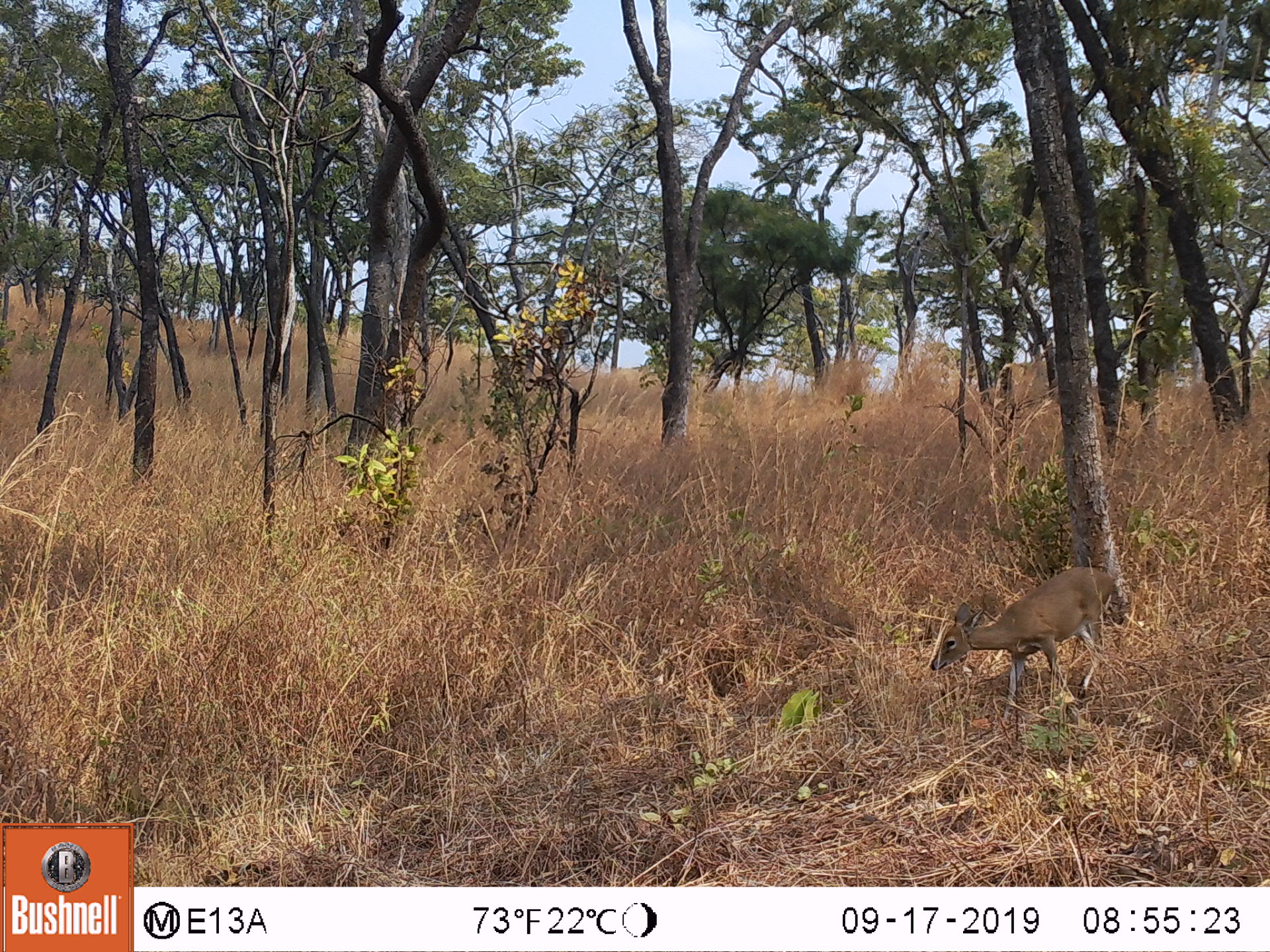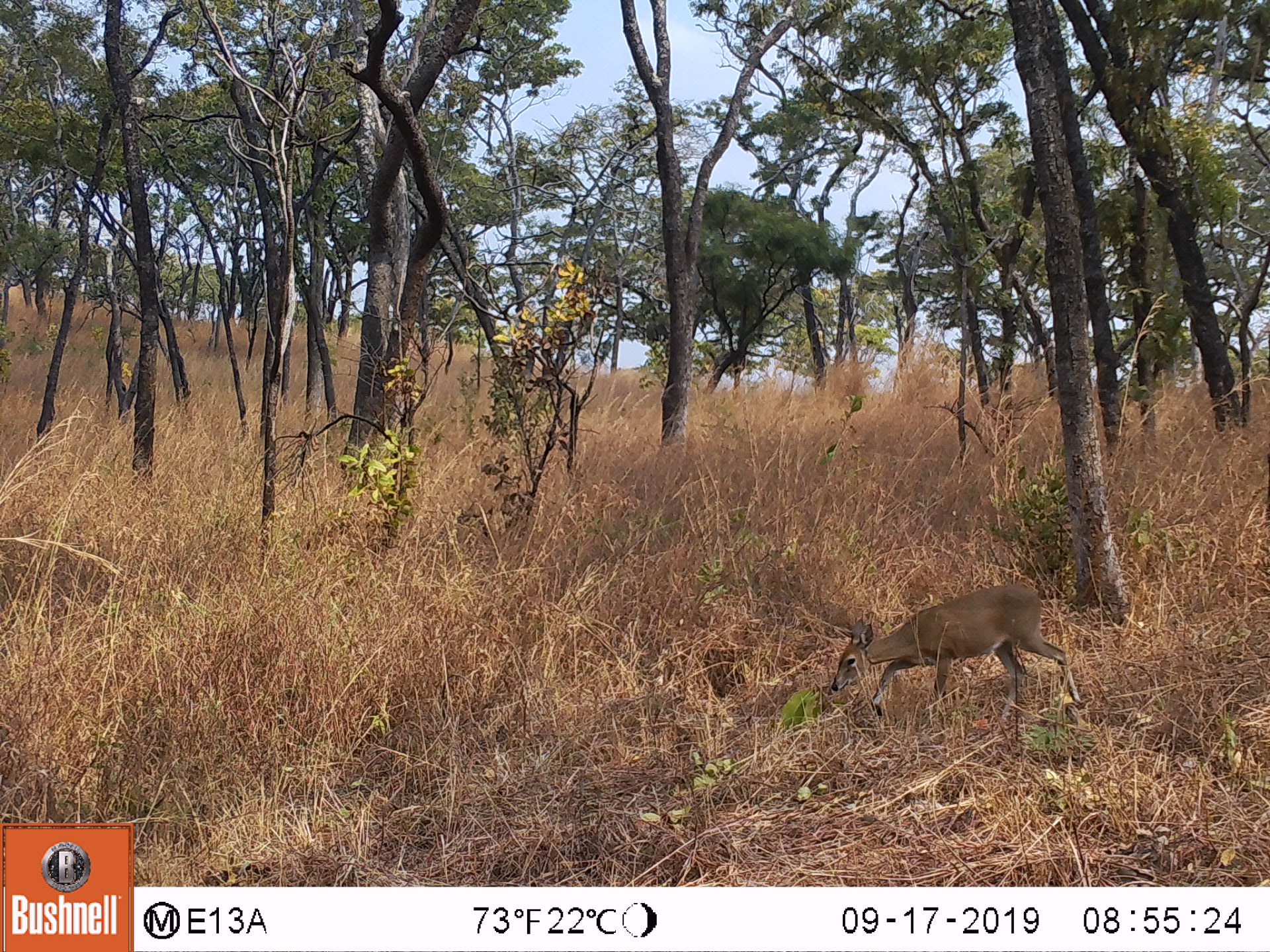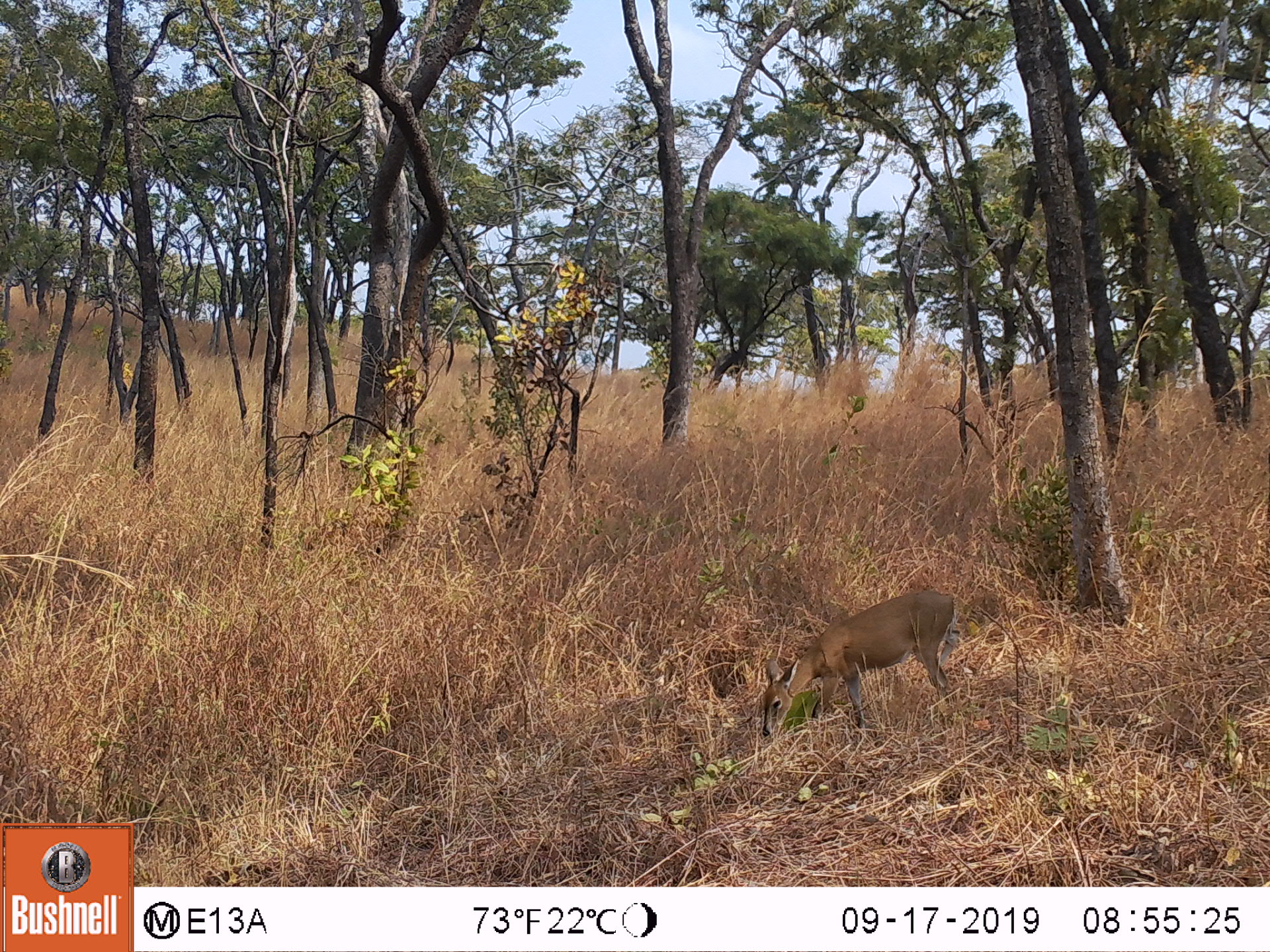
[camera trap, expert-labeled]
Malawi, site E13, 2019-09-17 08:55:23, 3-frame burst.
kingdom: Animalia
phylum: Chordata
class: Mammalia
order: Artiodactyla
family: Bovidae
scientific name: Antilopinae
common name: small antelope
Small antelope (Antilopinae), count 1.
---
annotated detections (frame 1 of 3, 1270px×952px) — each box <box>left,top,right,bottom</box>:
small antelope: <box>925,562,1118,726</box>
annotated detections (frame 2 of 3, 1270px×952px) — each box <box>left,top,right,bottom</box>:
small antelope: <box>826,579,1086,729</box>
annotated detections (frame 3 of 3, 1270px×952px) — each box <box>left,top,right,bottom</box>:
small antelope: <box>756,584,962,742</box>